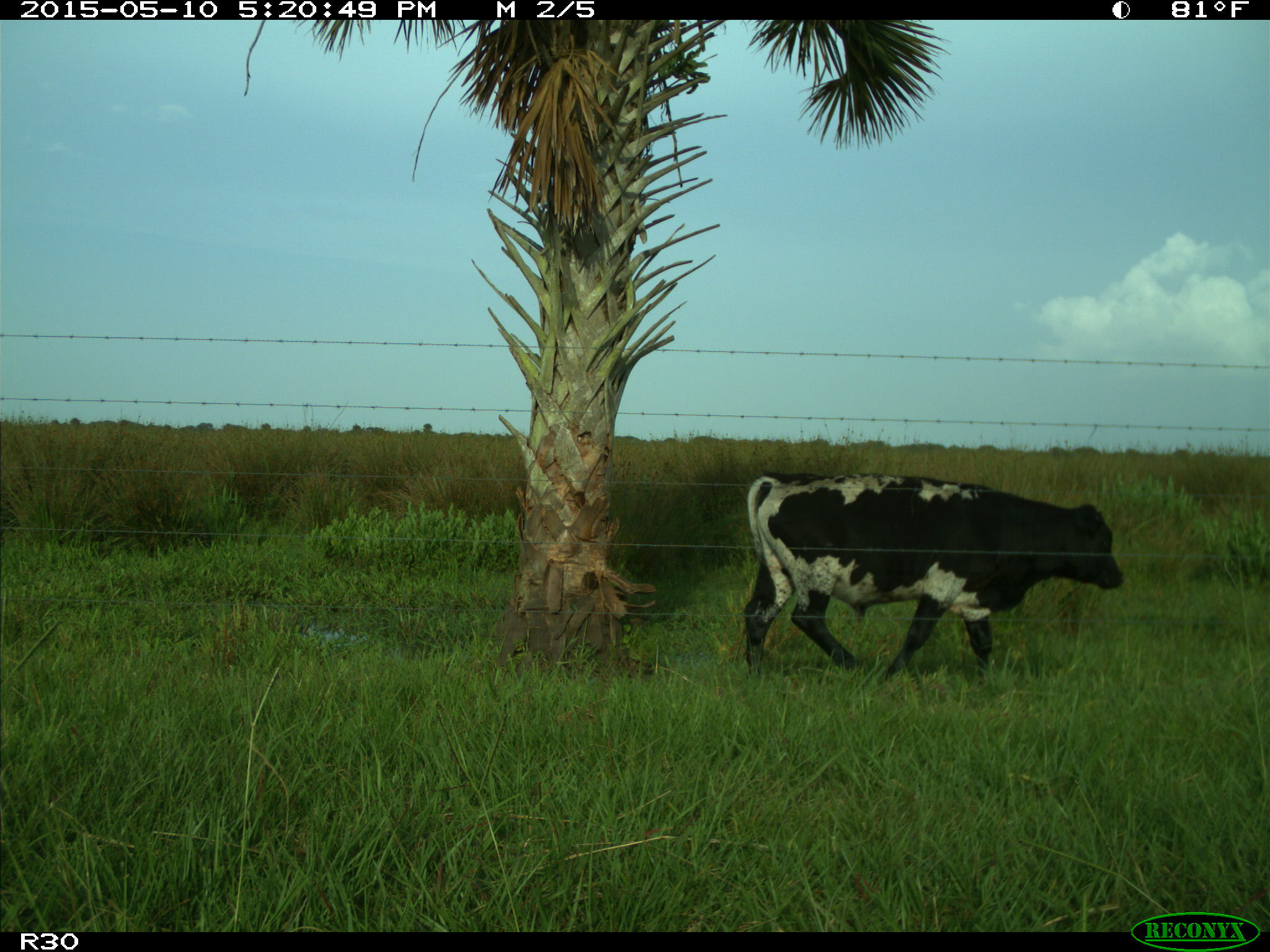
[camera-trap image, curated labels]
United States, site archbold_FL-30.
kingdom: Animalia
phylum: Chordata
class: Mammalia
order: Artiodactyla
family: Bovidae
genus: Bos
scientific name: Bos taurus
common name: domestic cow